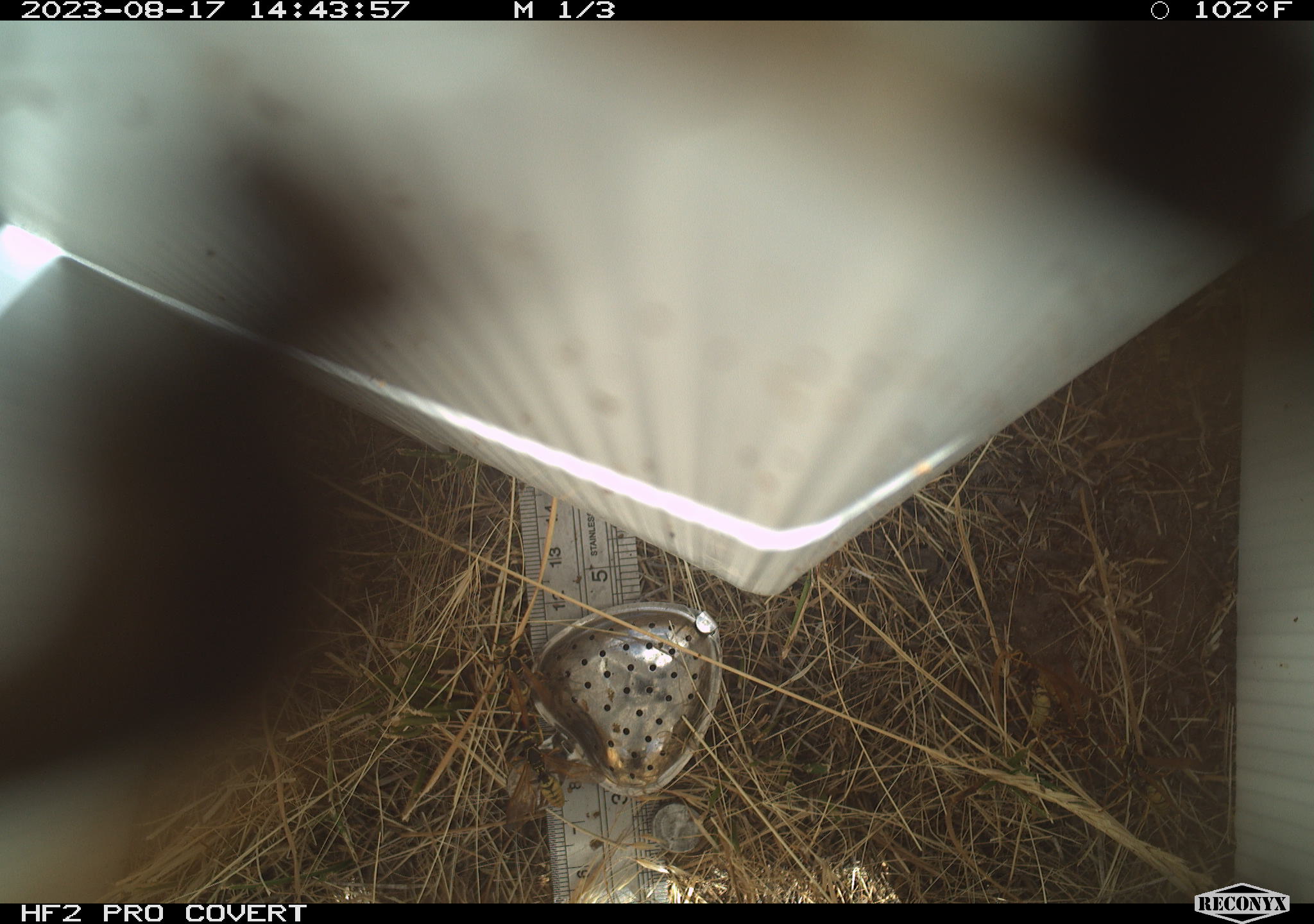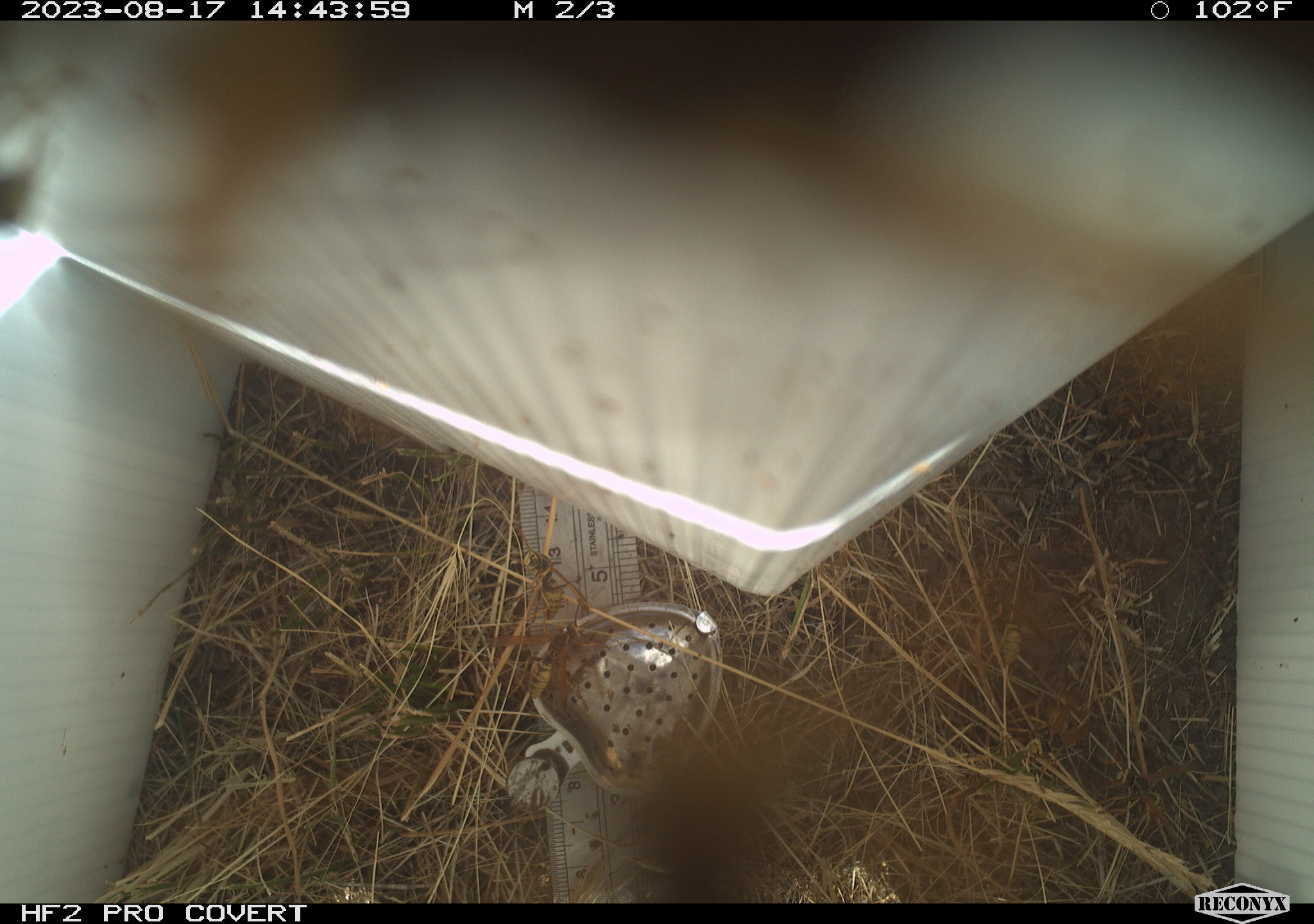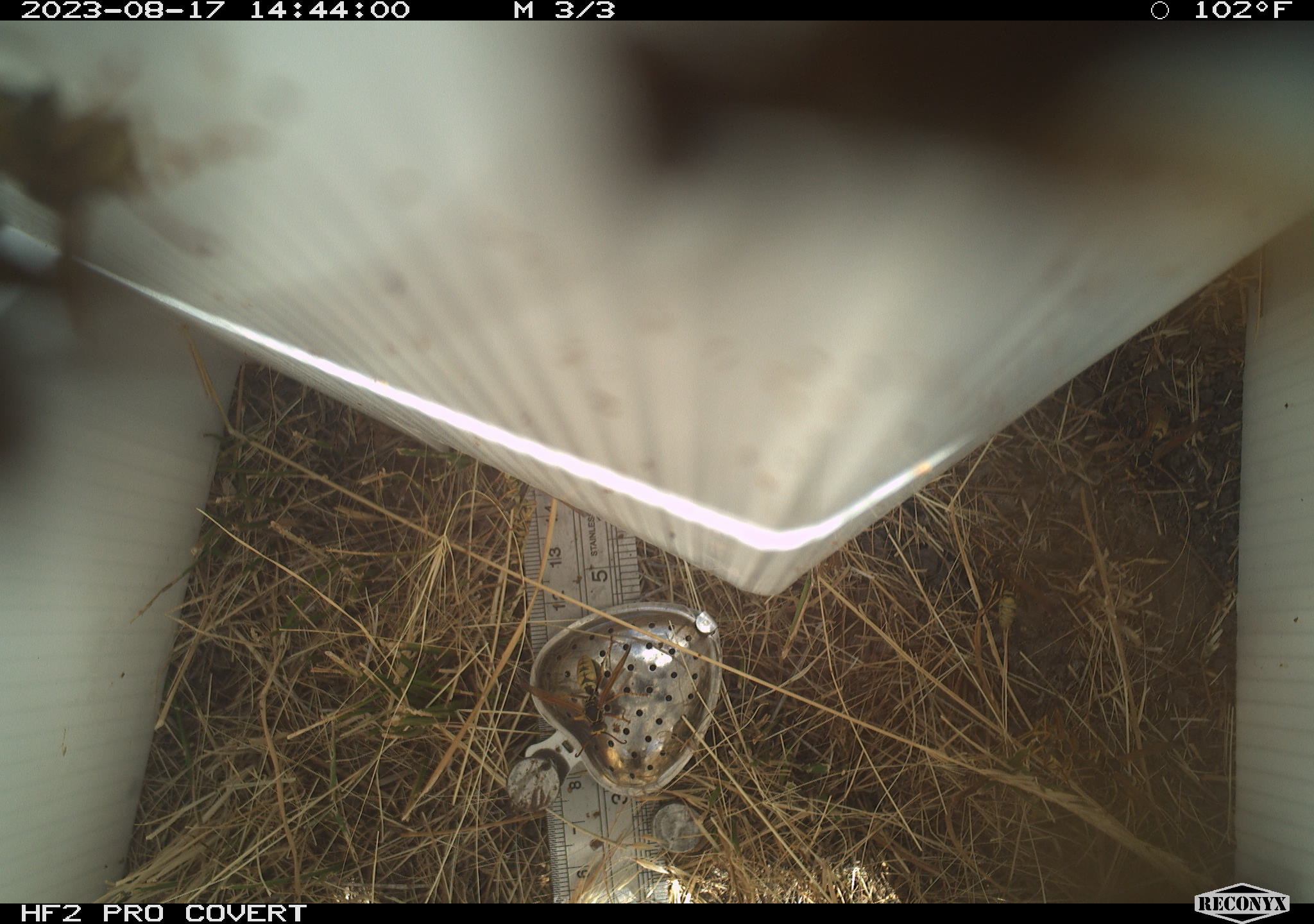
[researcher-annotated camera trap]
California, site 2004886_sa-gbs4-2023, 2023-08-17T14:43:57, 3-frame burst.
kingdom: Animalia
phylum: Arthropoda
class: Insecta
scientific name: Insecta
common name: insect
Insect (Insecta).